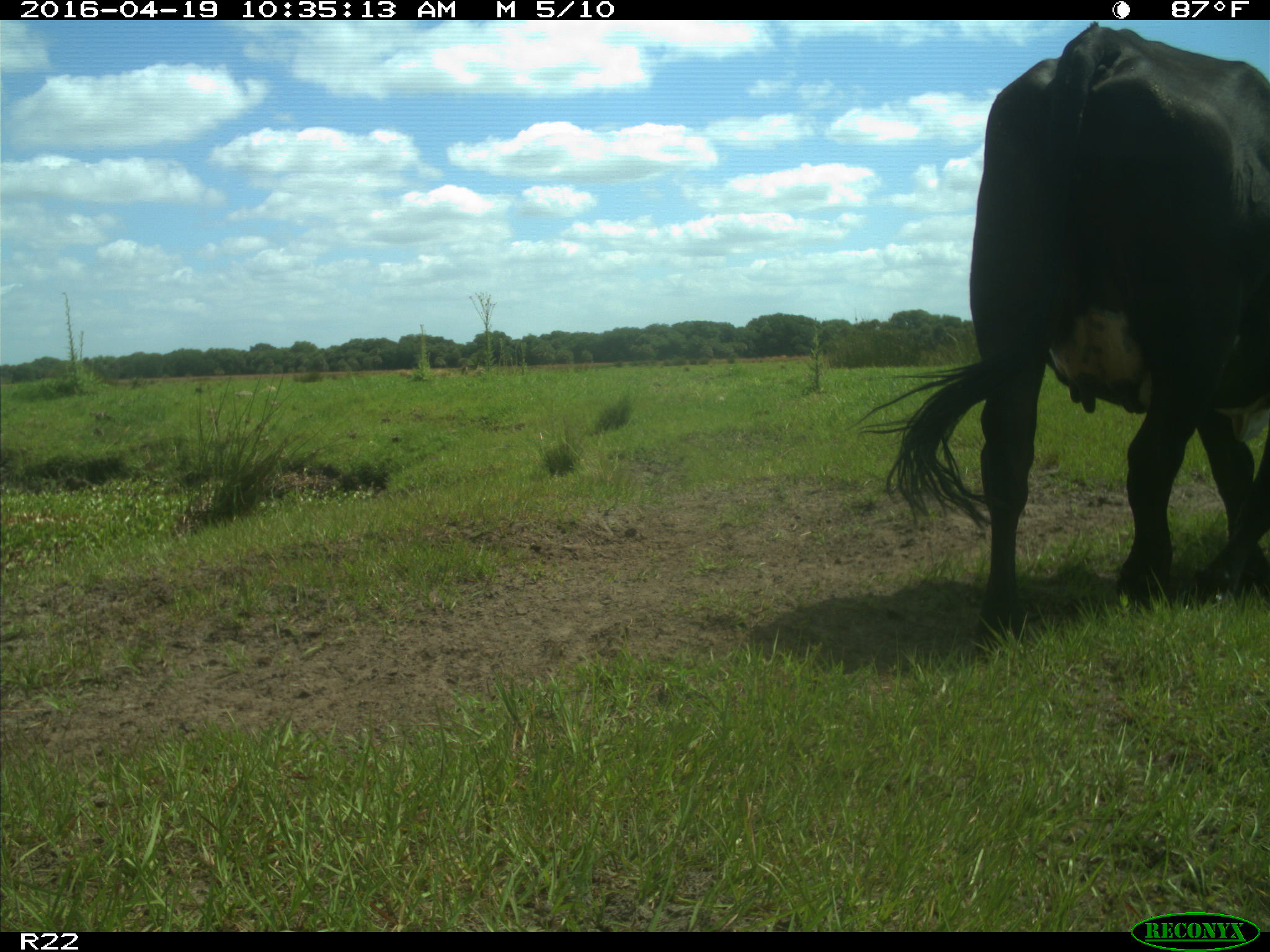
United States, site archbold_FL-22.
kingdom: Animalia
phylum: Chordata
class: Mammalia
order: Artiodactyla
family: Bovidae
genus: Bos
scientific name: Bos taurus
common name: domestic cow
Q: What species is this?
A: Bos taurus (domestic cow).